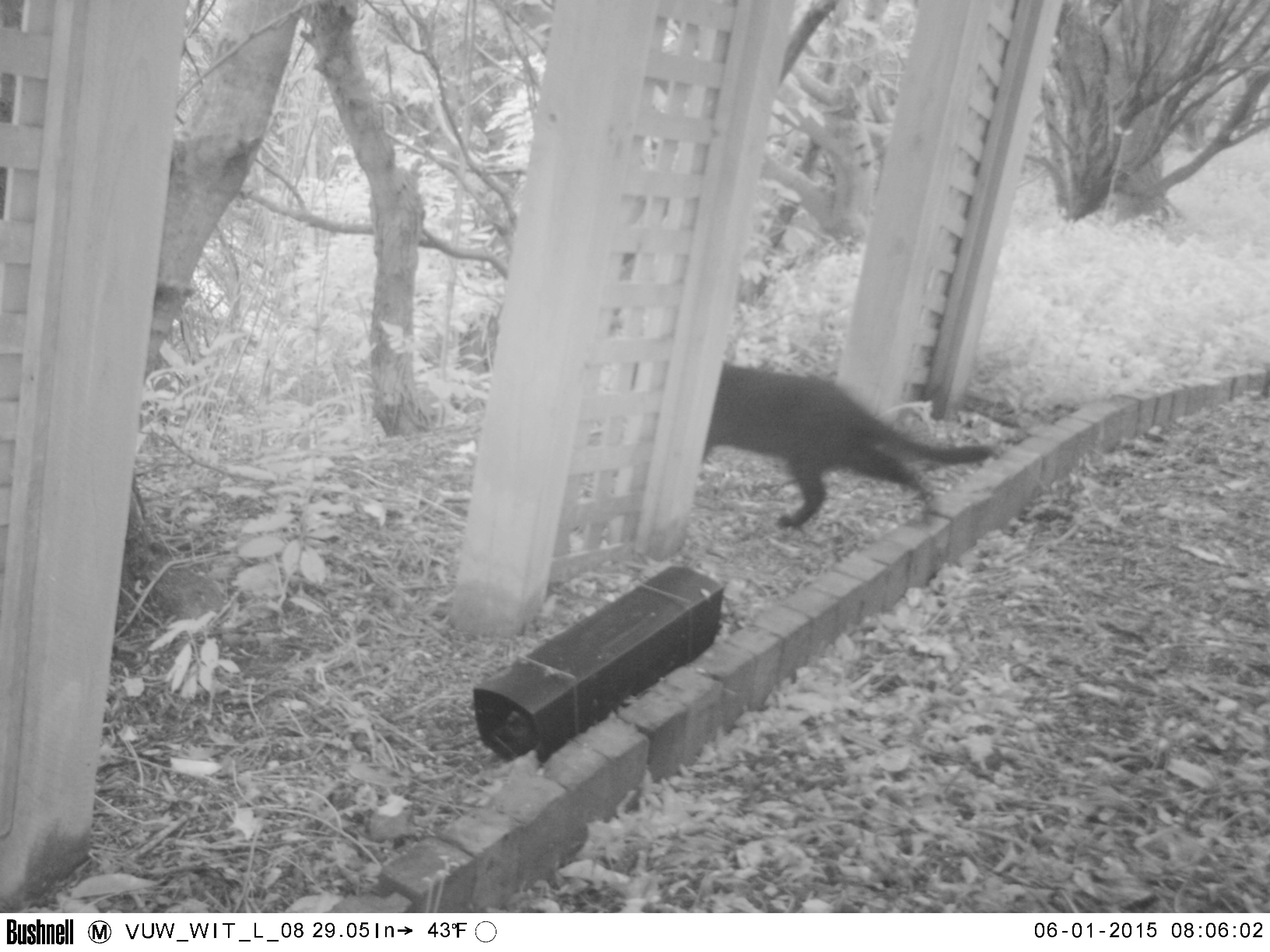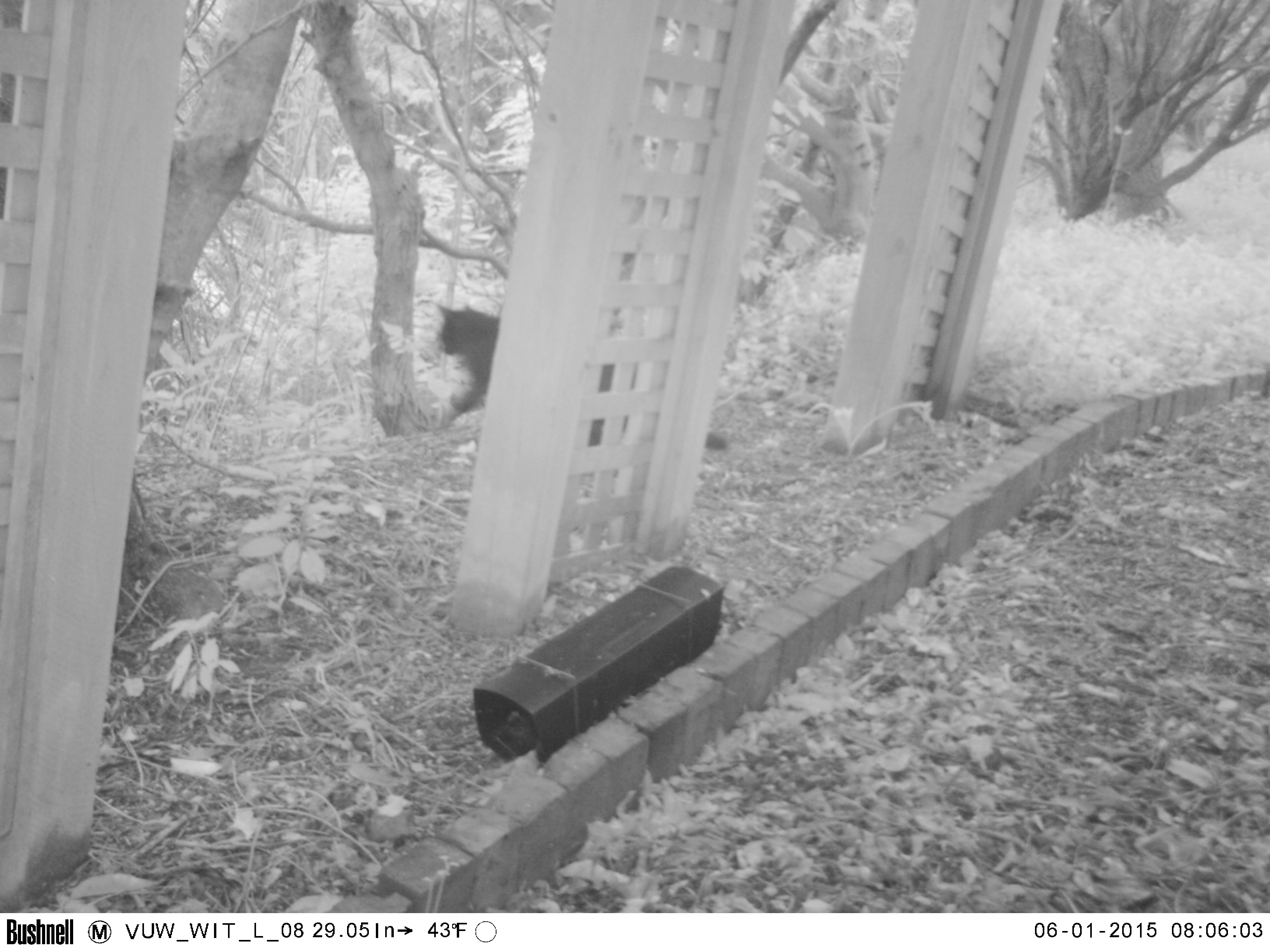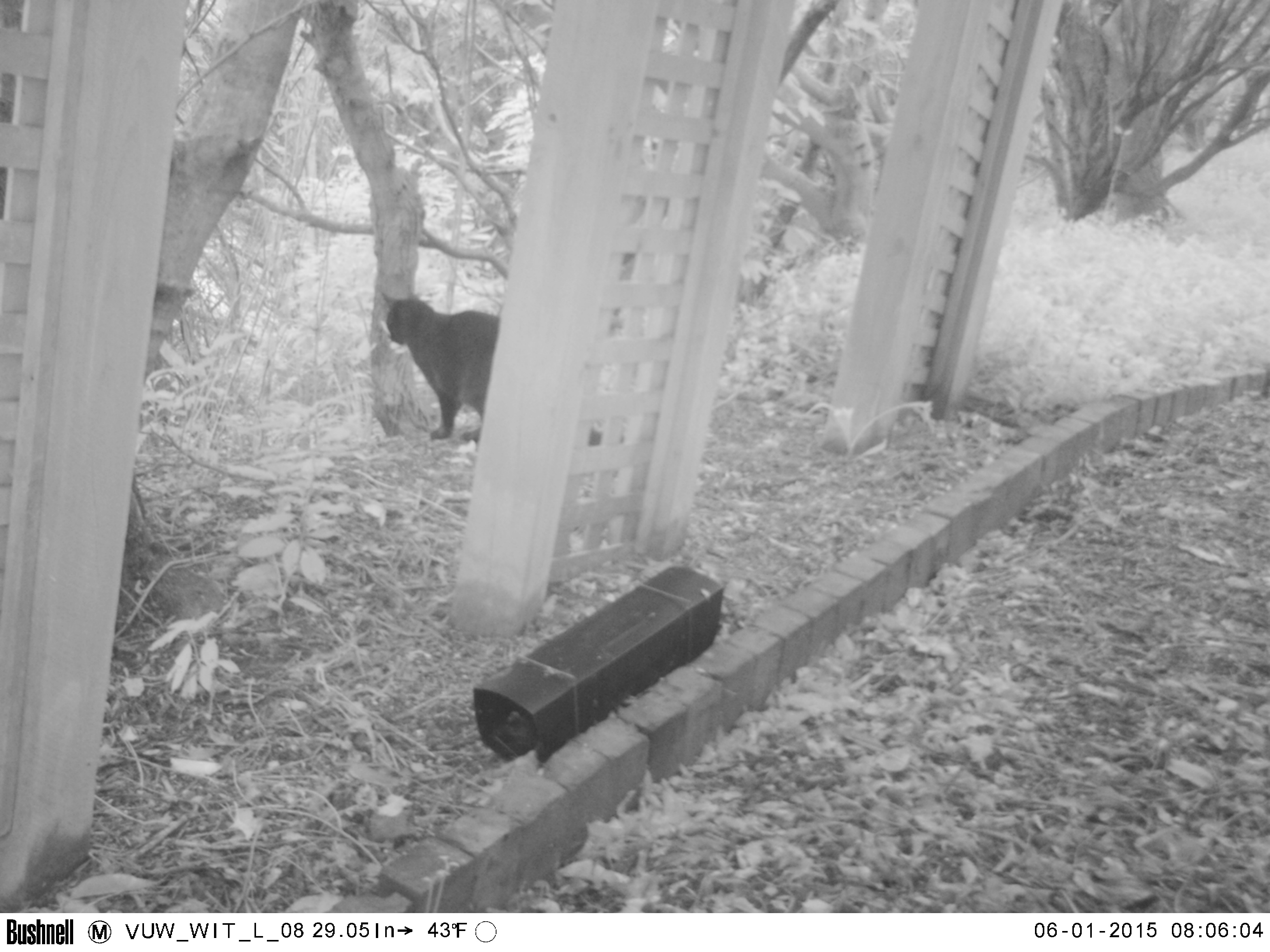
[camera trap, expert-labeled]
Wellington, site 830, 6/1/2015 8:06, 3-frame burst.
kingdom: Animalia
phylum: Chordata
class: Mammalia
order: Carnivora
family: Felidae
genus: Felis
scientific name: Felis catus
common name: cat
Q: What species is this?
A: Cat (Felis catus).